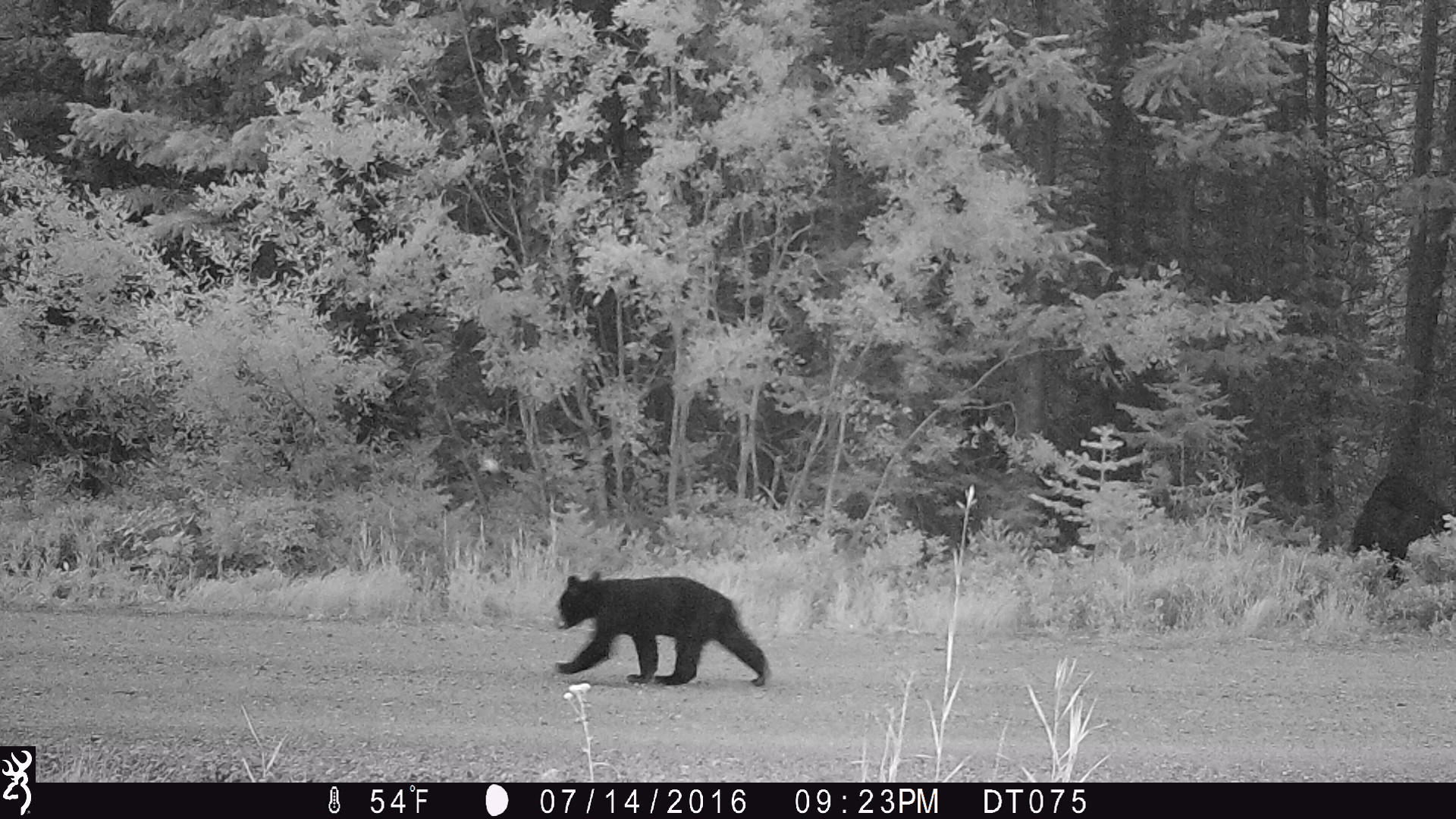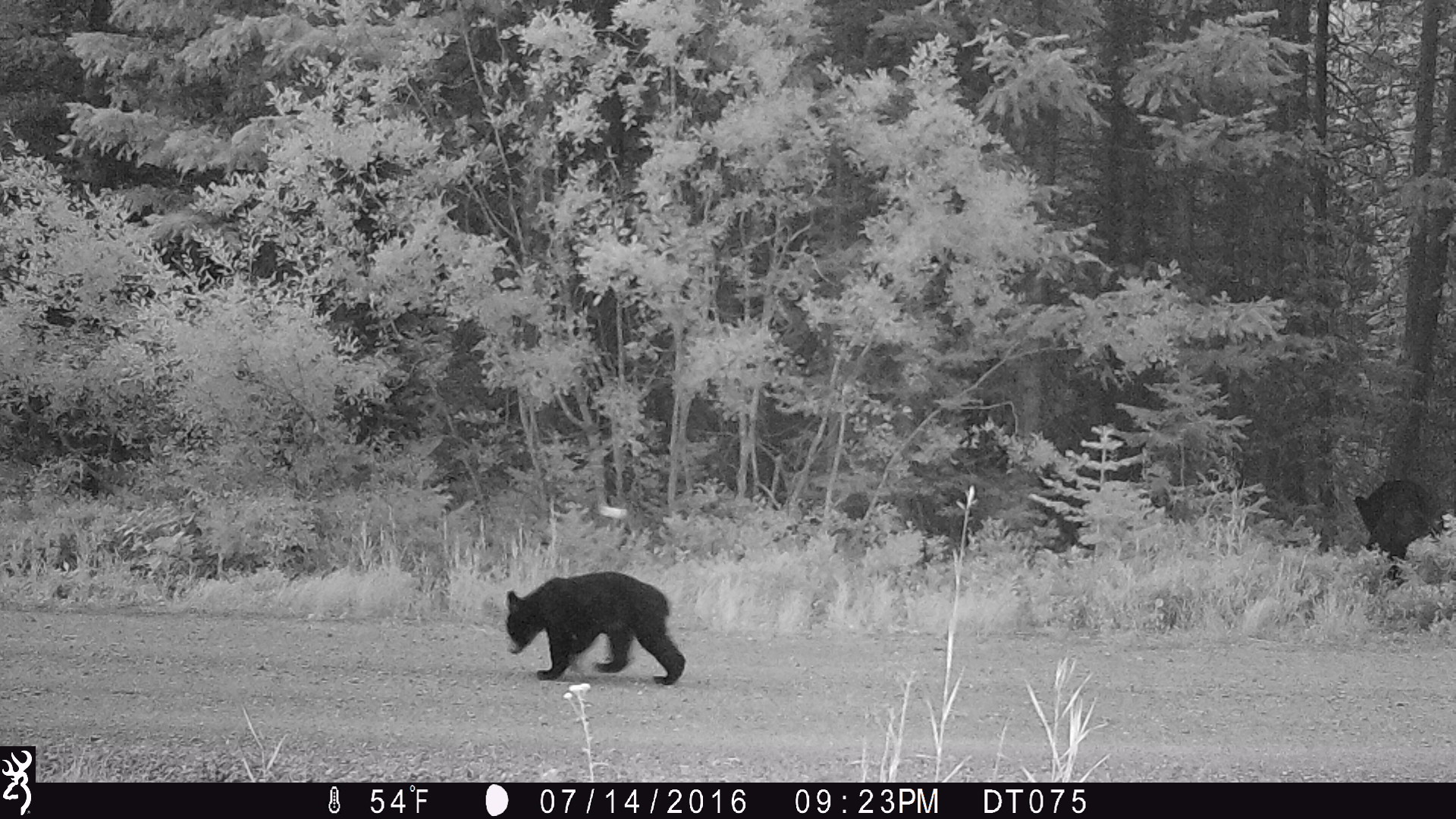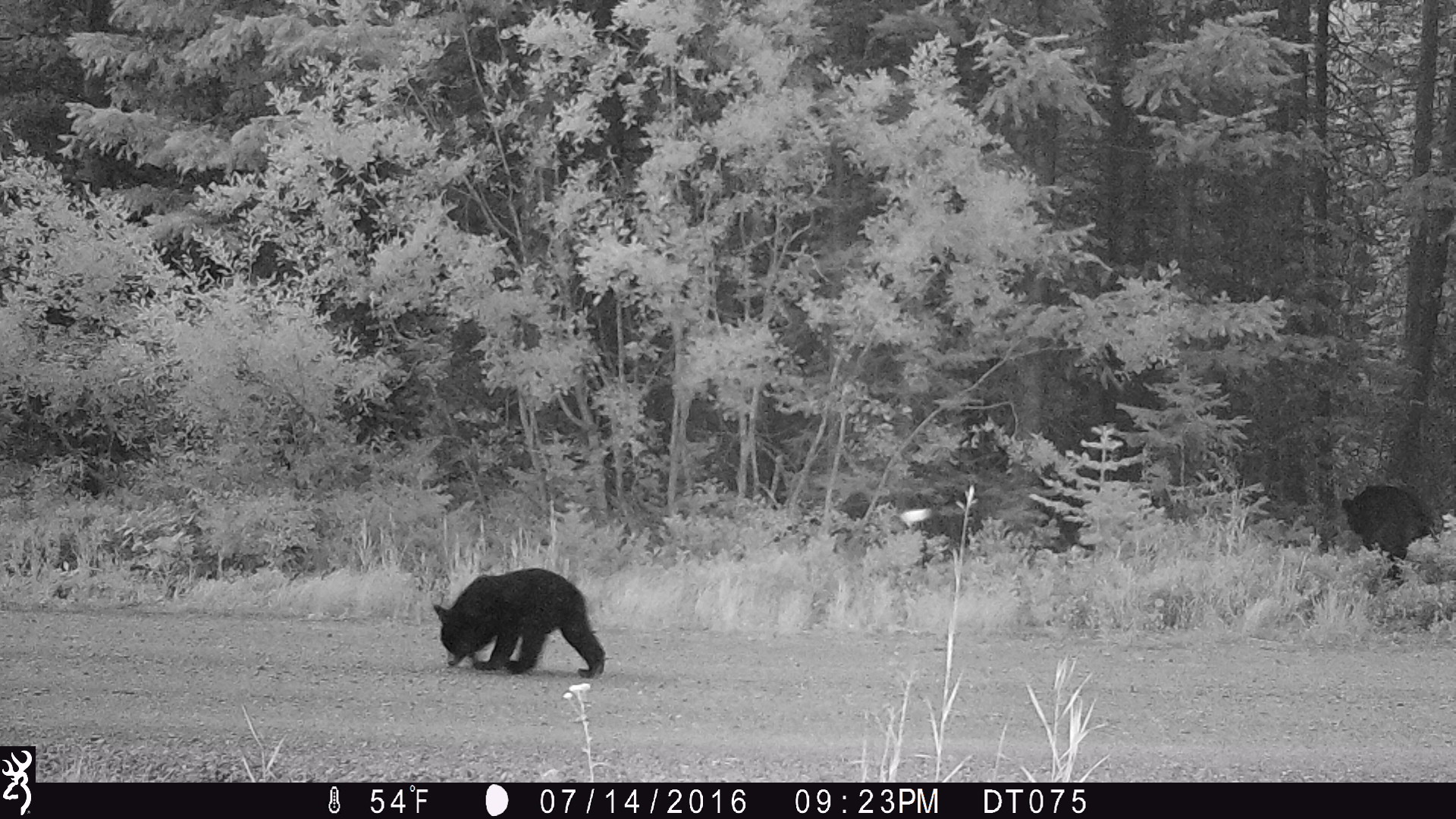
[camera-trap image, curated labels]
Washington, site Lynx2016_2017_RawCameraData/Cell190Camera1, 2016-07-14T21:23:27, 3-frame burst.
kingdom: Animalia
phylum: Chordata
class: Mammalia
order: Carnivora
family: Ursidae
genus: Ursus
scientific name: Ursus americanus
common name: american black bear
Ursus americanus (american black bear). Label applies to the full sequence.